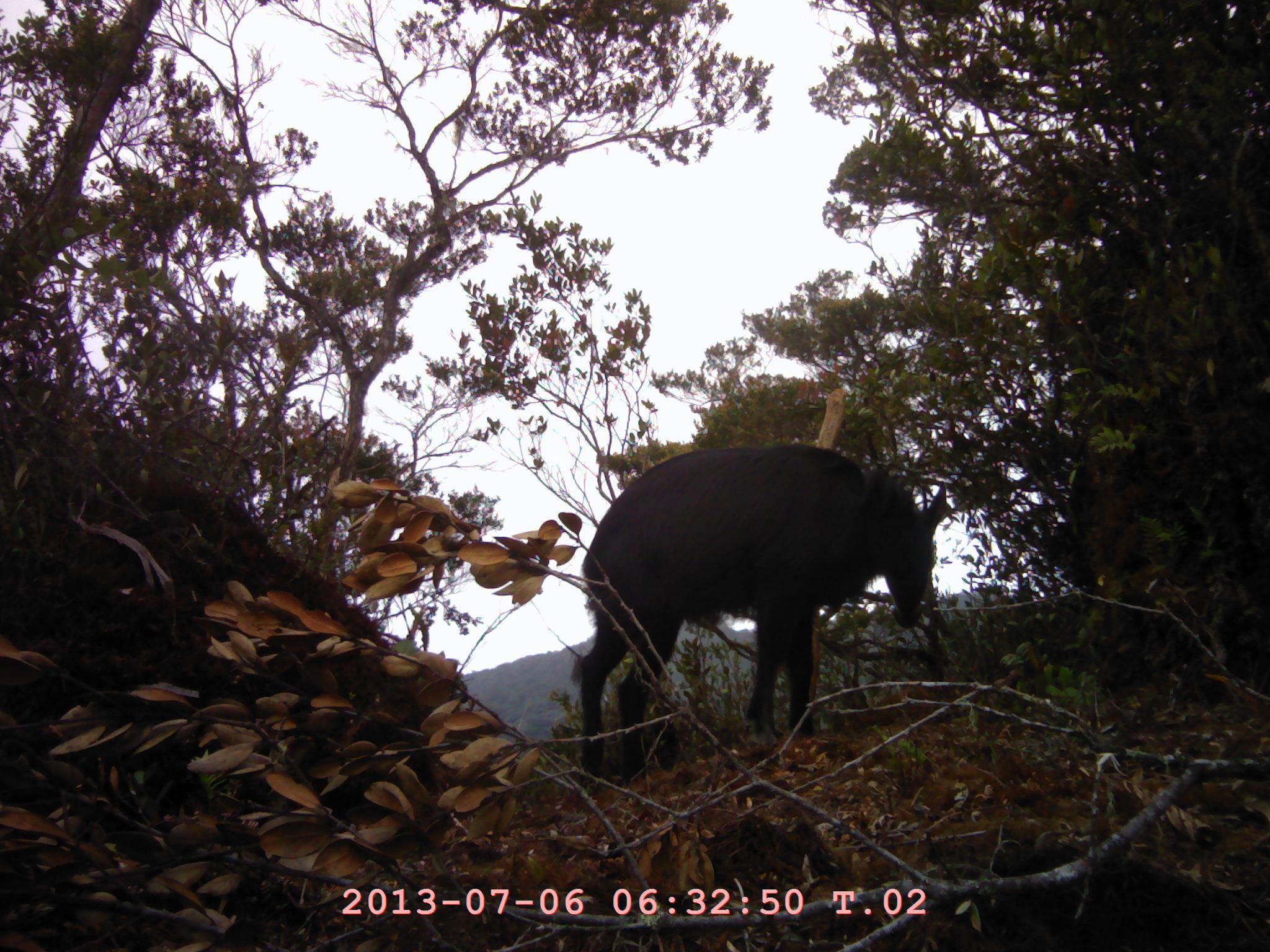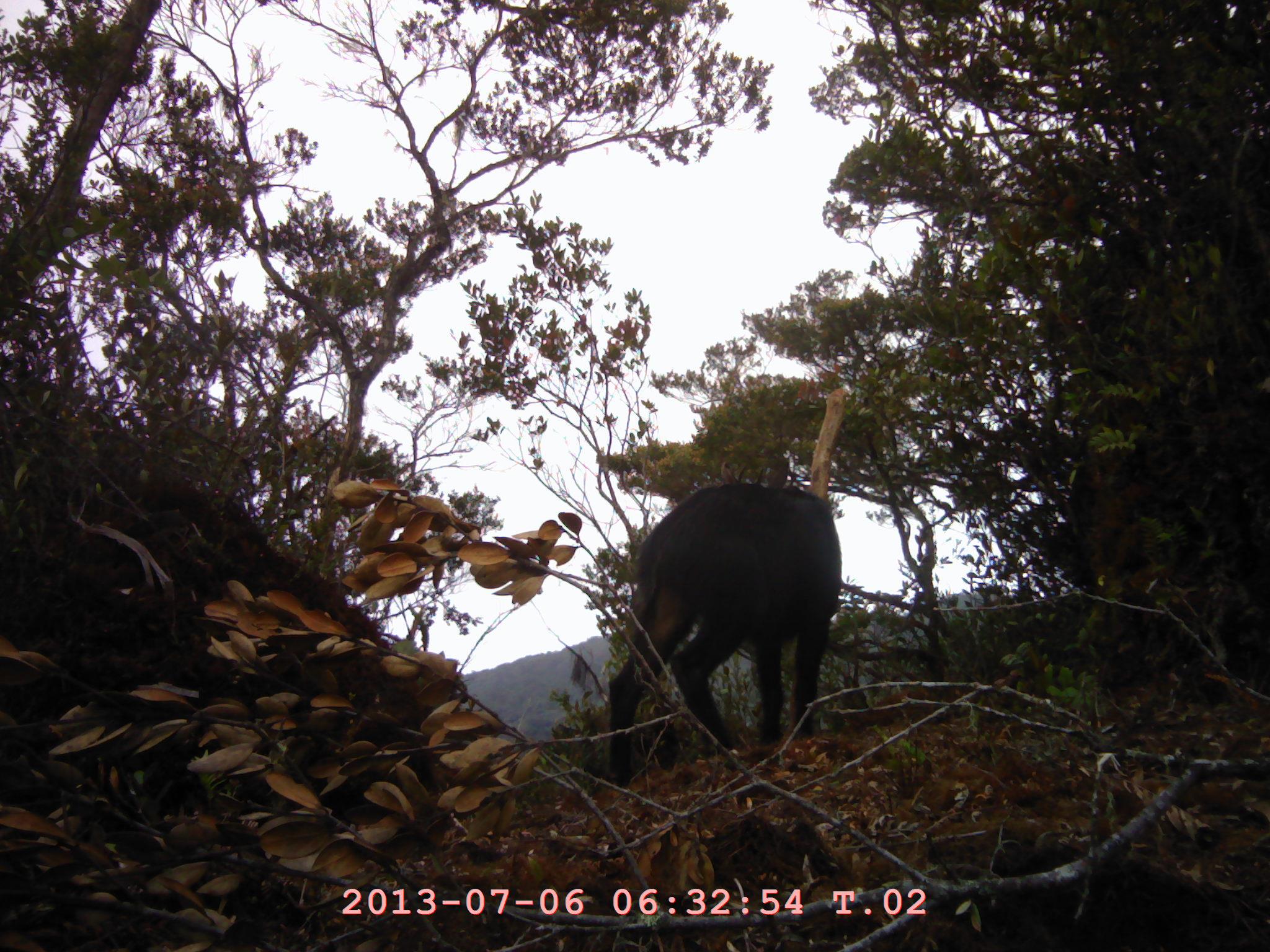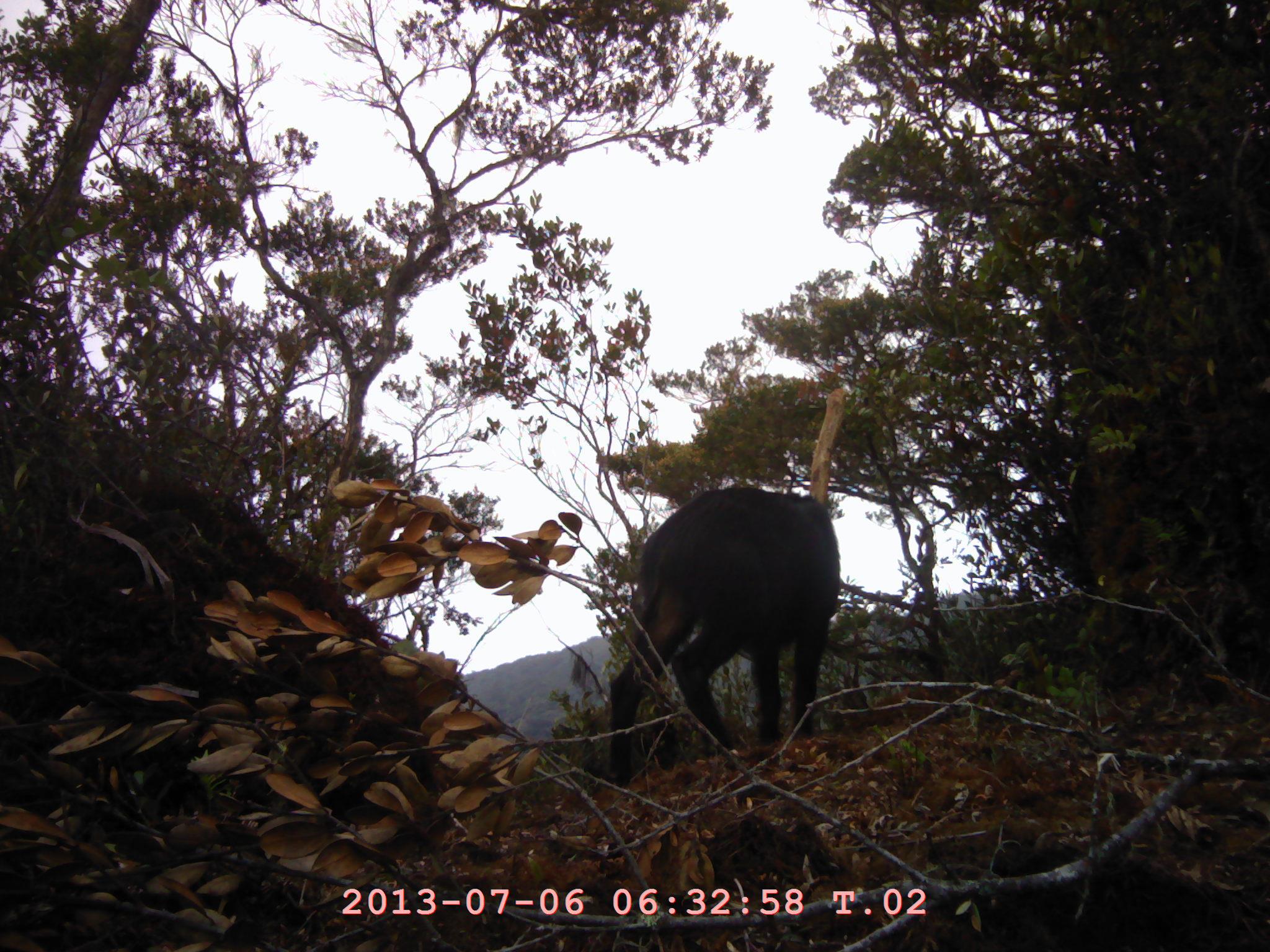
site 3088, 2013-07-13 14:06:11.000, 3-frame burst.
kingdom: Animalia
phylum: Chordata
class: Mammalia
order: Artiodactyla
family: Bovidae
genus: Capricornis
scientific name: Capricornis sumatraensis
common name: southern serow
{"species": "Capricornis sumatraensis (southern serow)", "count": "1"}